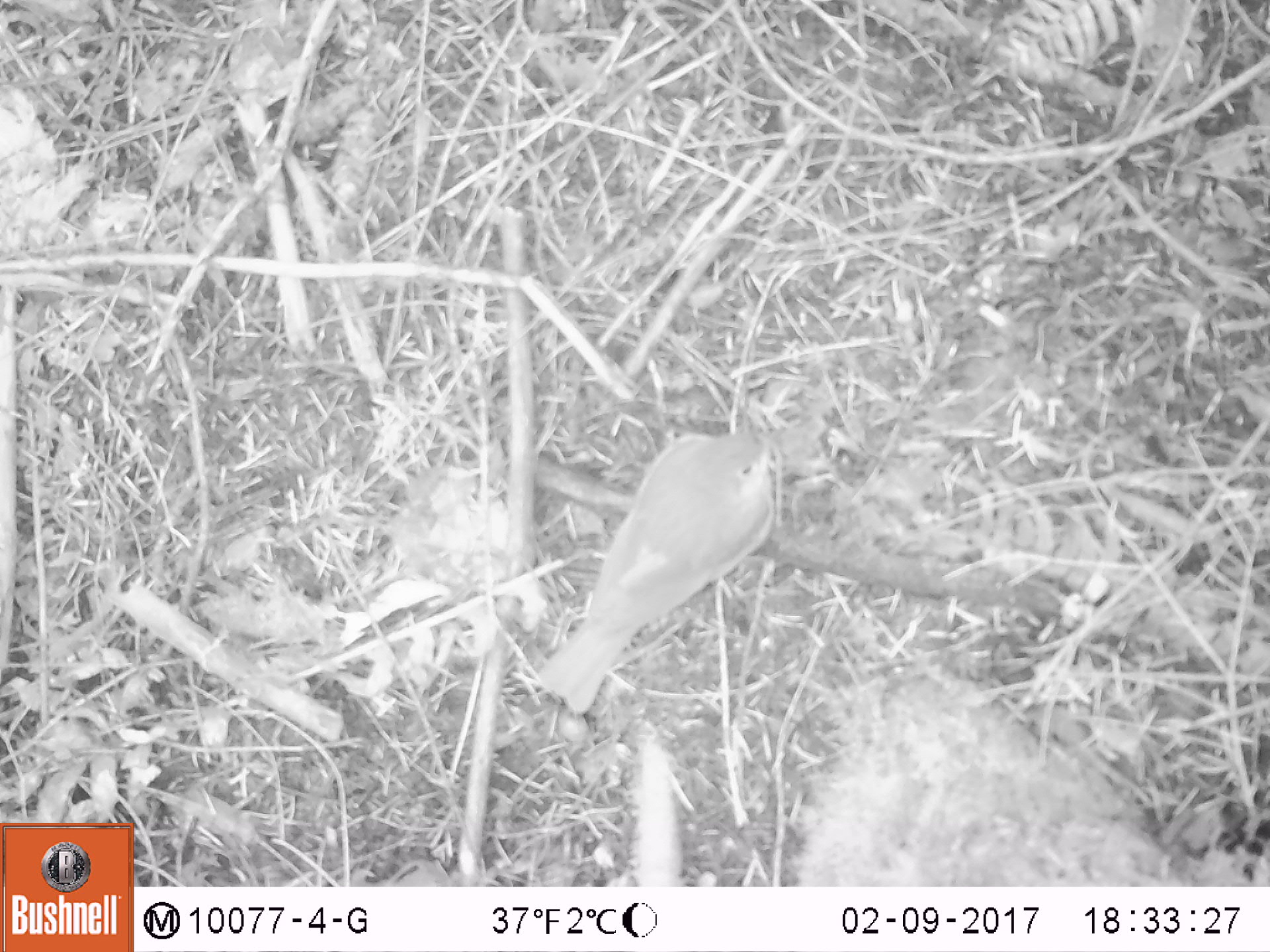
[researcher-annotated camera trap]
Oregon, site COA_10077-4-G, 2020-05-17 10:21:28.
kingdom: Animalia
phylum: Chordata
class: Aves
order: Passeriformes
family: Turdidae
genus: Catharus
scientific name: Catharus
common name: brown thrushes and nightingale-thrushes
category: catharus species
Catharus species (brown thrushes and nightingale-thrushes) (Catharus).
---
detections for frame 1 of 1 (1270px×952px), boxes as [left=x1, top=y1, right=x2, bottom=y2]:
catharus species: [left=522, top=407, right=800, bottom=735]